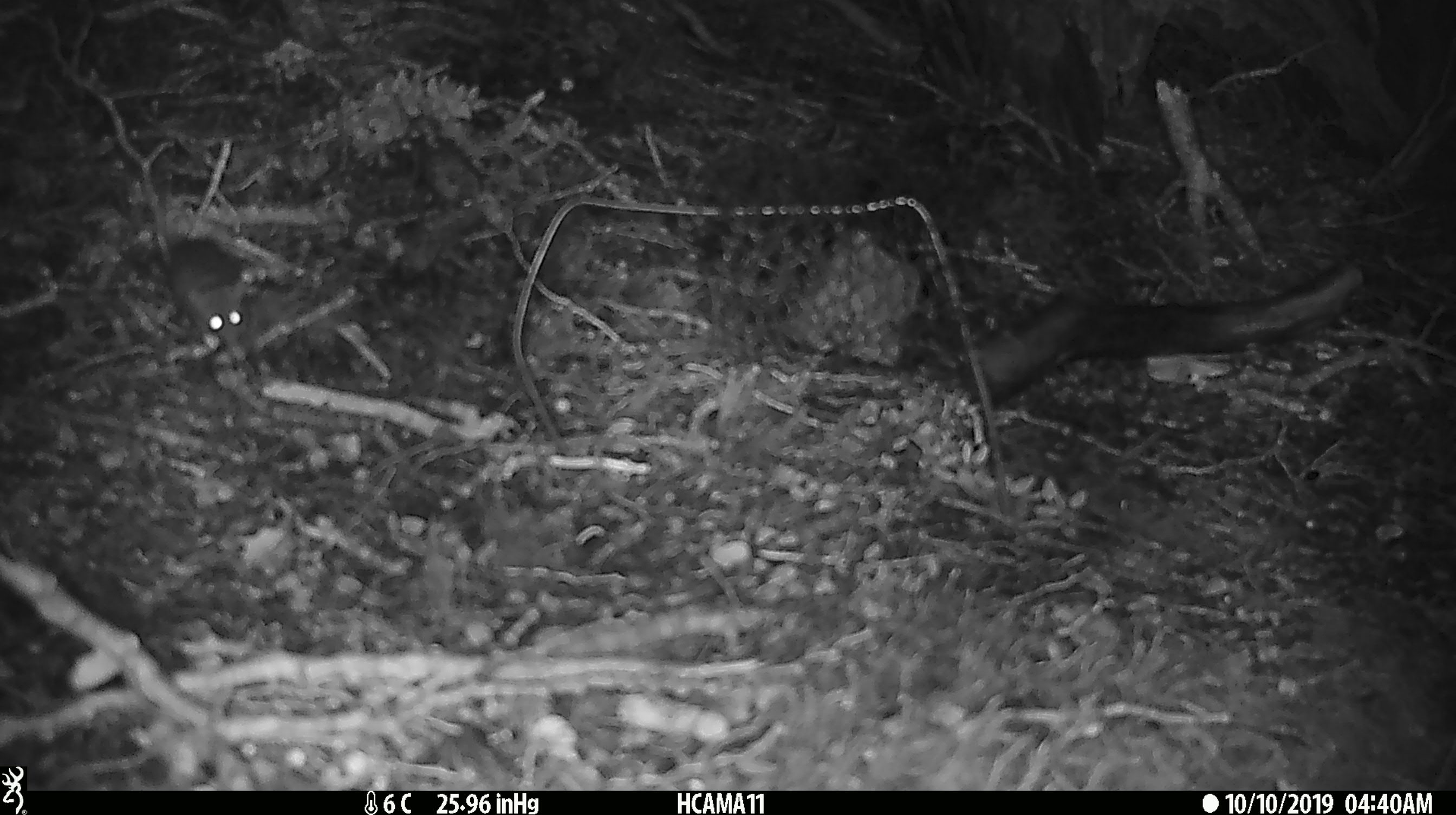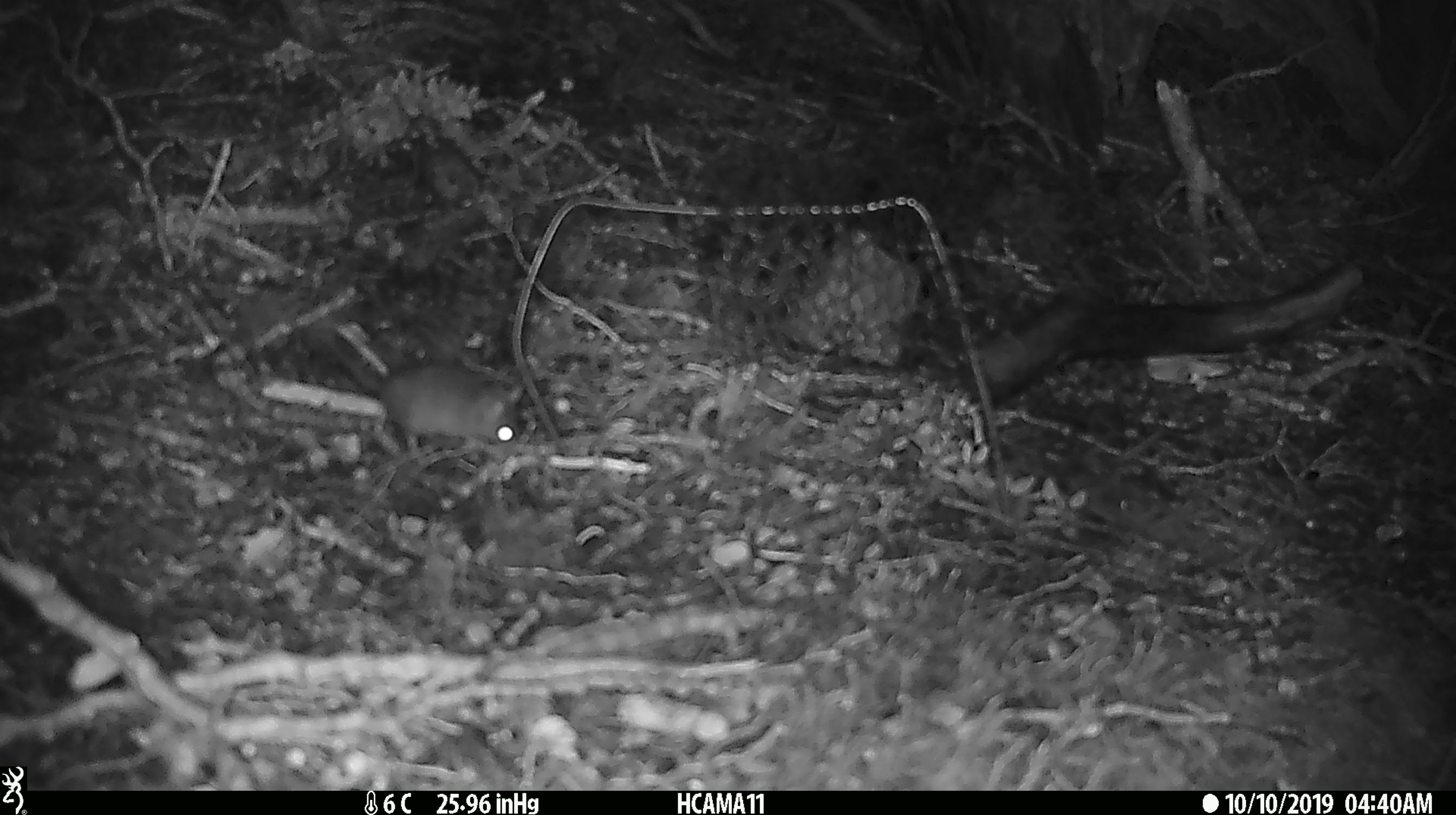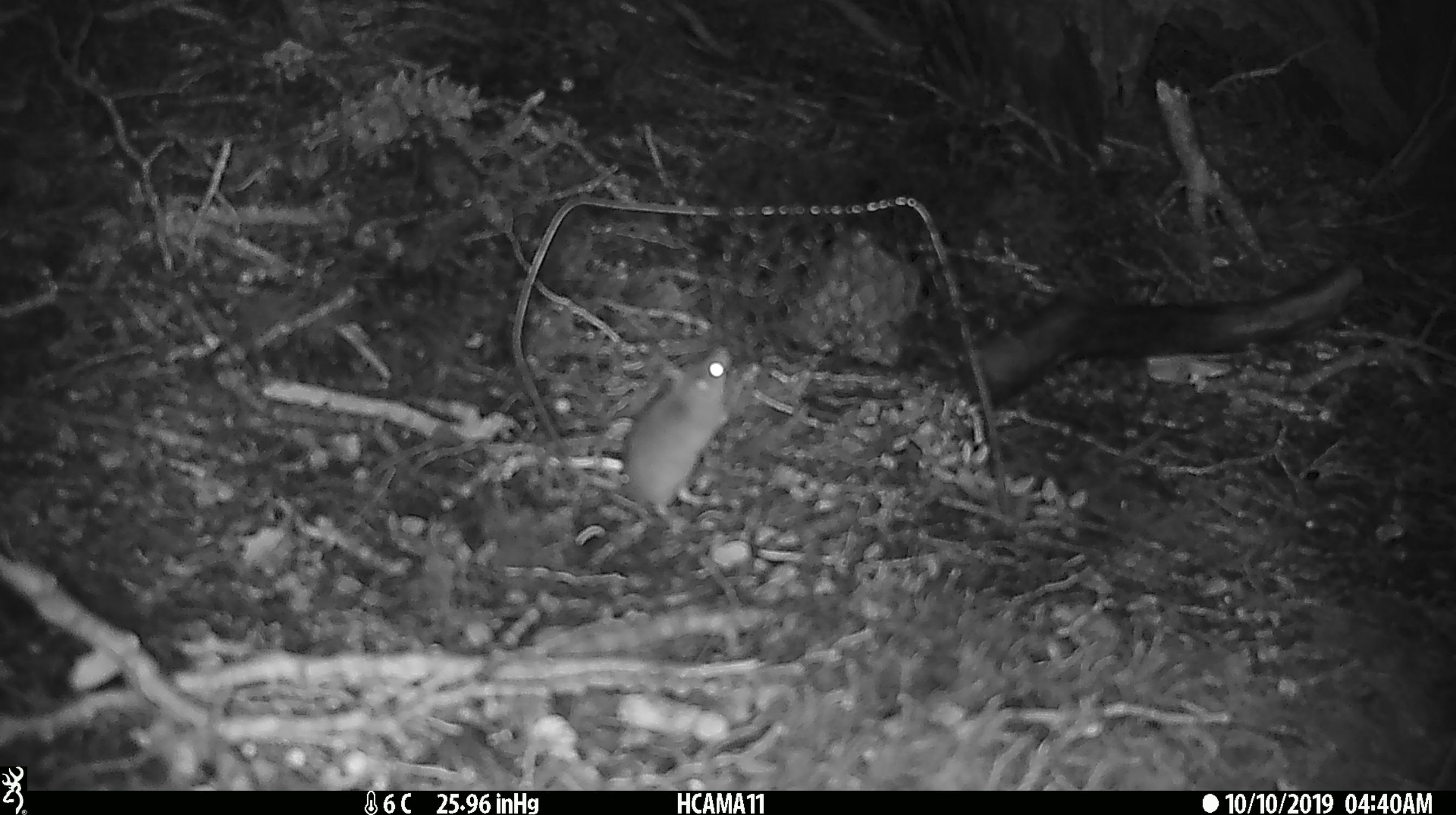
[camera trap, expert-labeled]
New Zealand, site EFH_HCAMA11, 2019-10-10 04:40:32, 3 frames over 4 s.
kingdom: Animalia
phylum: Chordata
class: Mammalia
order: Rodentia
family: Muridae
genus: Mus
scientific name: Mus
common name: mouse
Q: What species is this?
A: Mouse (Mus).